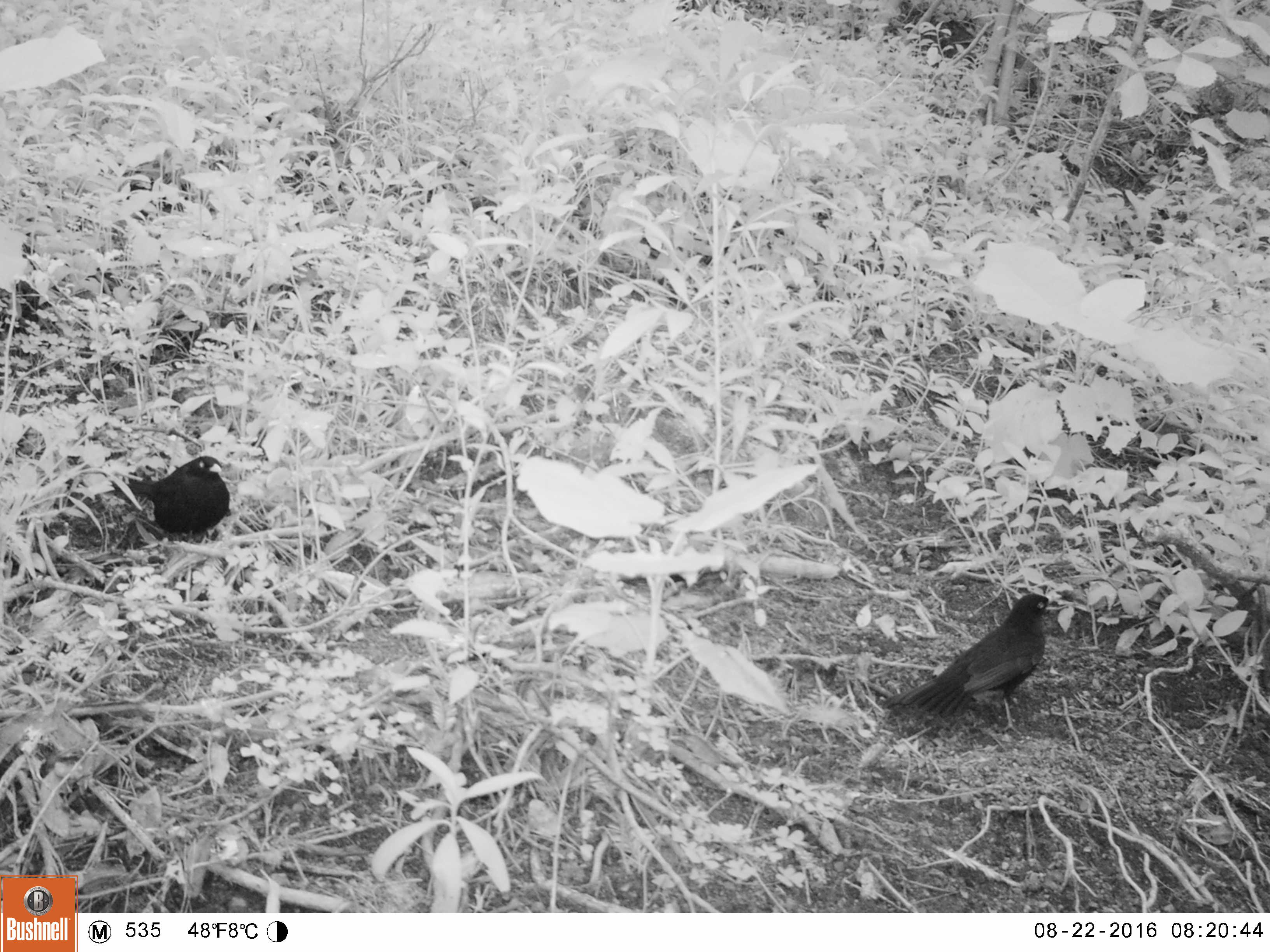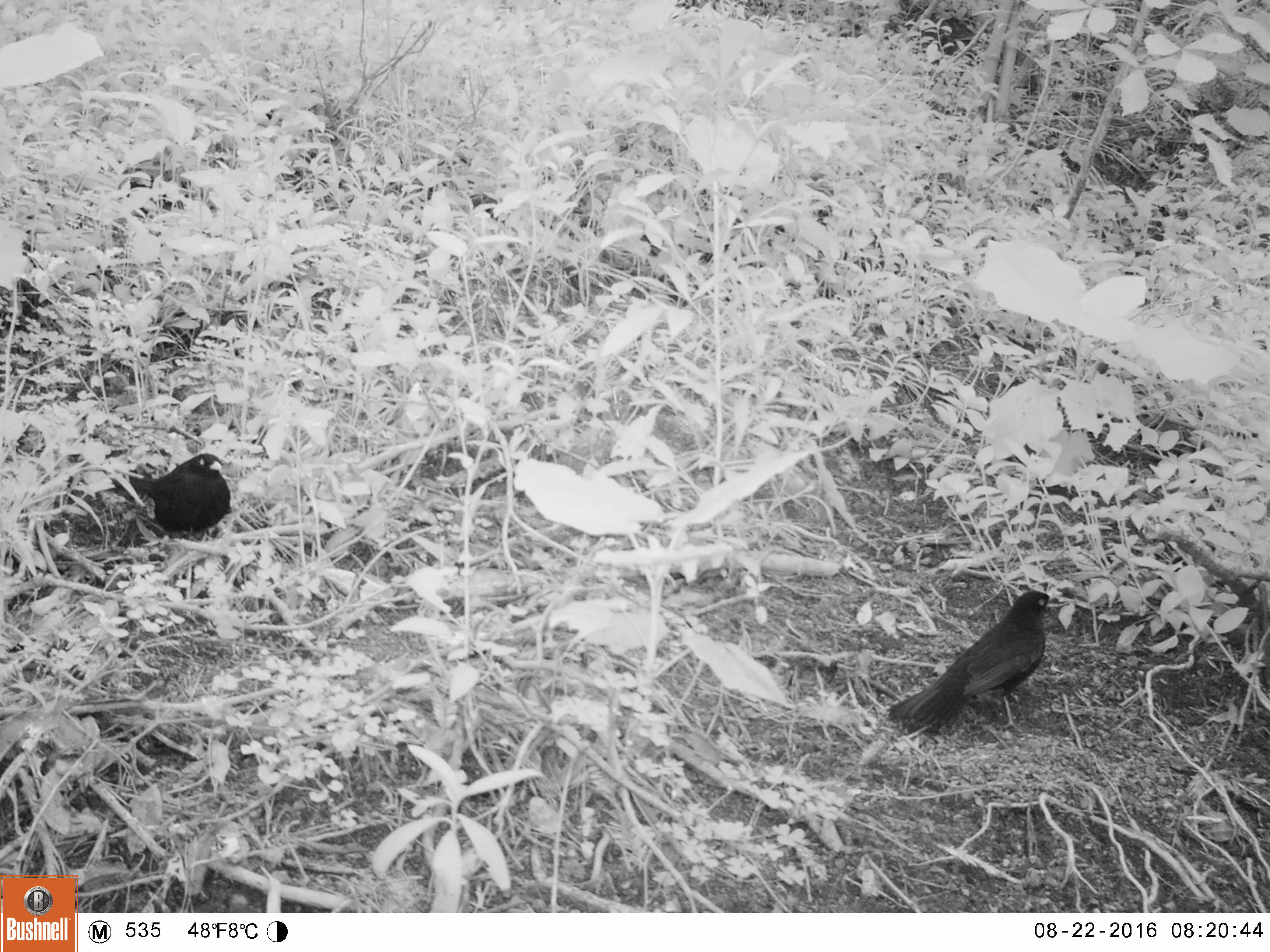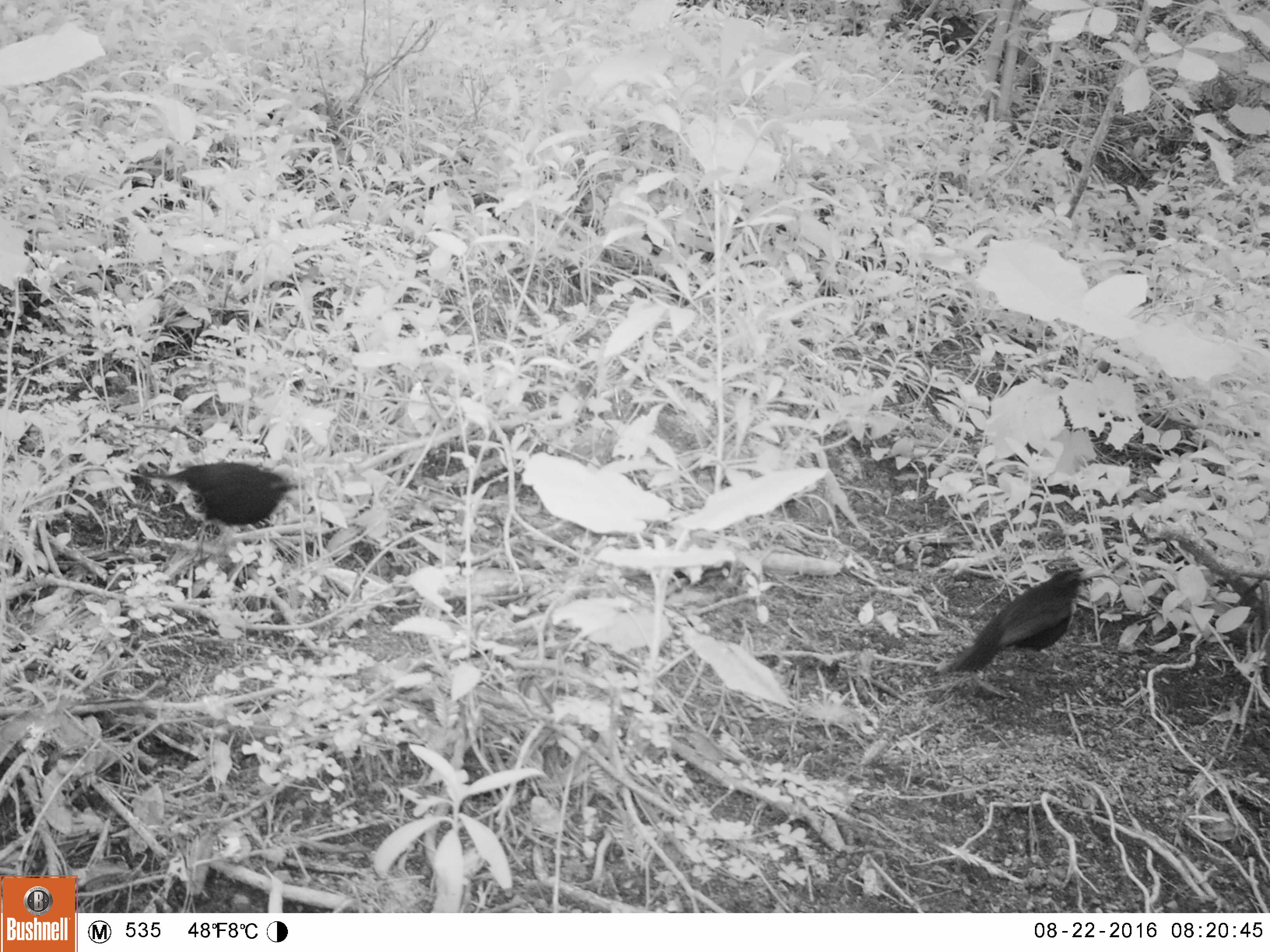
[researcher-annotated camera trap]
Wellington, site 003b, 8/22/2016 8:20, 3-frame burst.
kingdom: Animalia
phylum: Chordata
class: Aves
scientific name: Aves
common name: bird